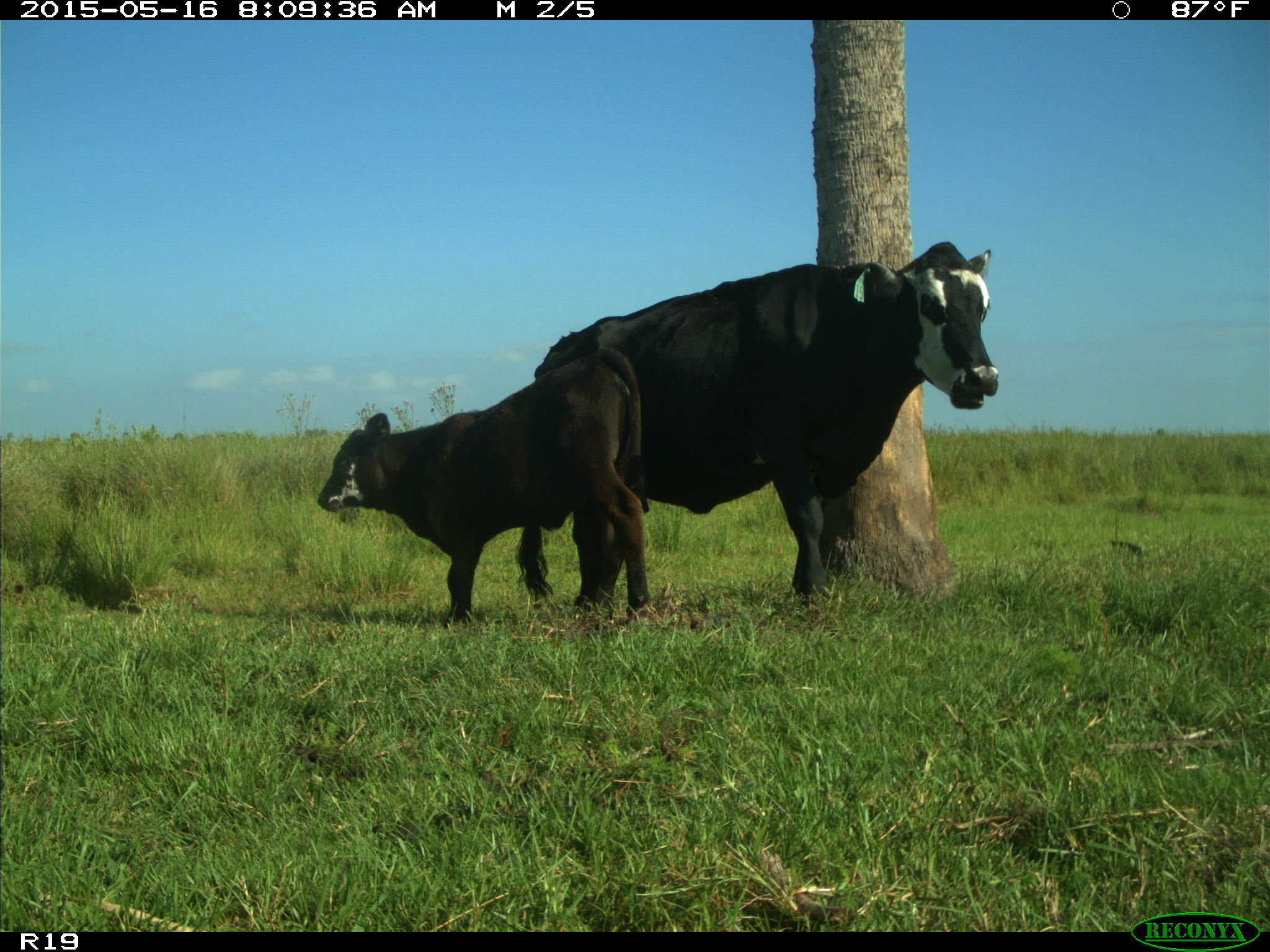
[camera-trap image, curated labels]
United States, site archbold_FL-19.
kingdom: Animalia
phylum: Chordata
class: Mammalia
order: Artiodactyla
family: Bovidae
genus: Bos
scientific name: Bos taurus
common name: domestic cow